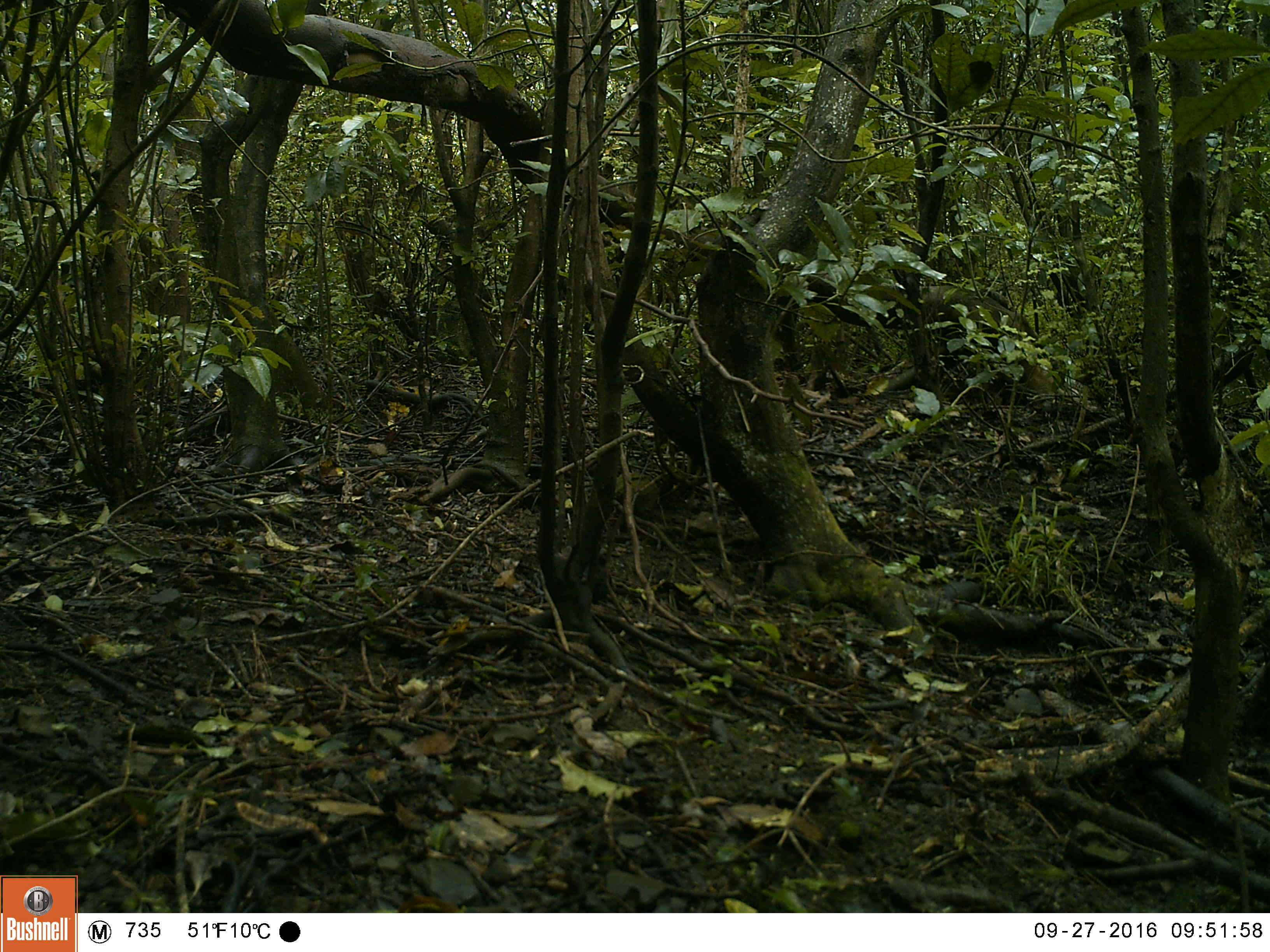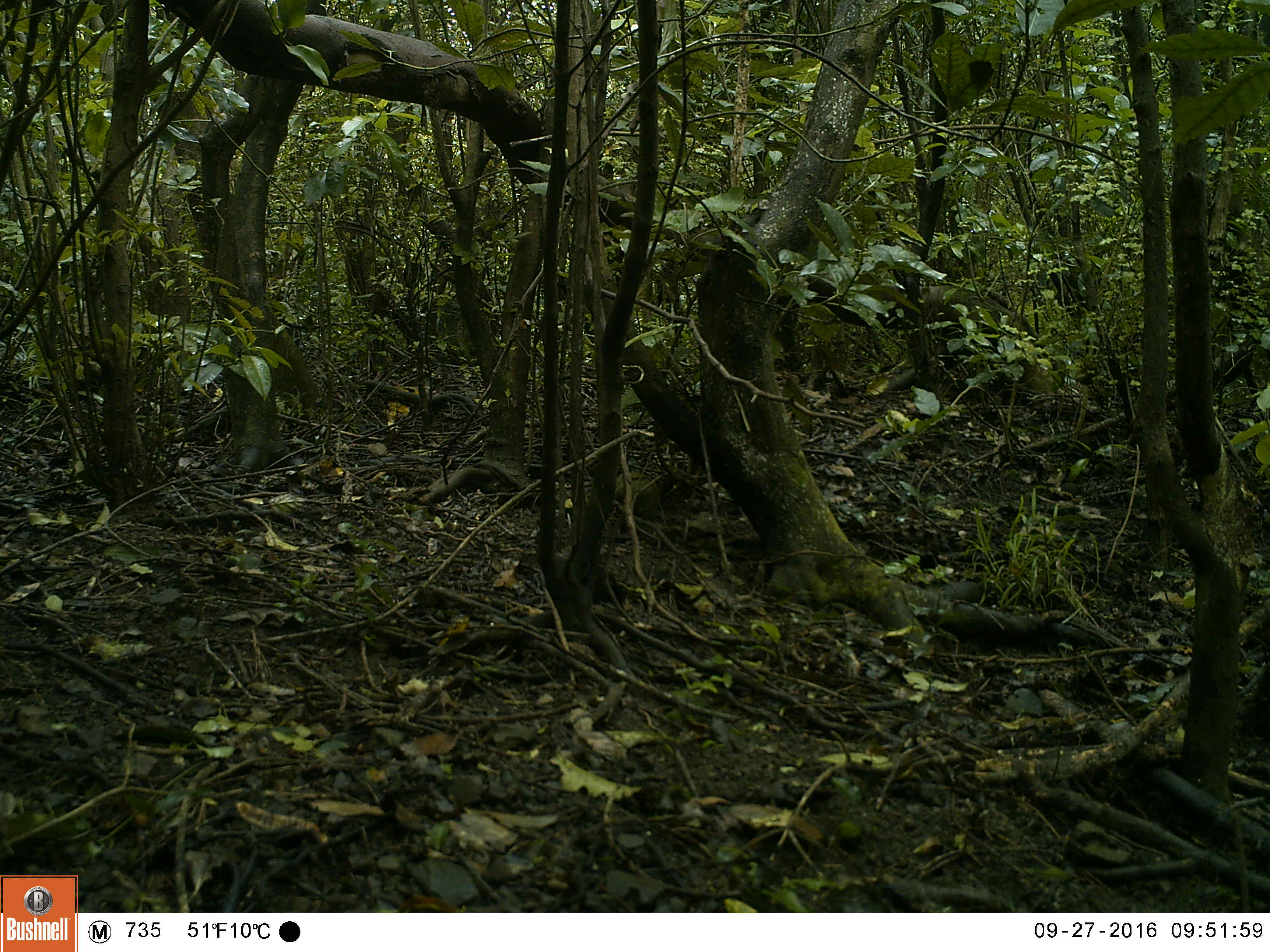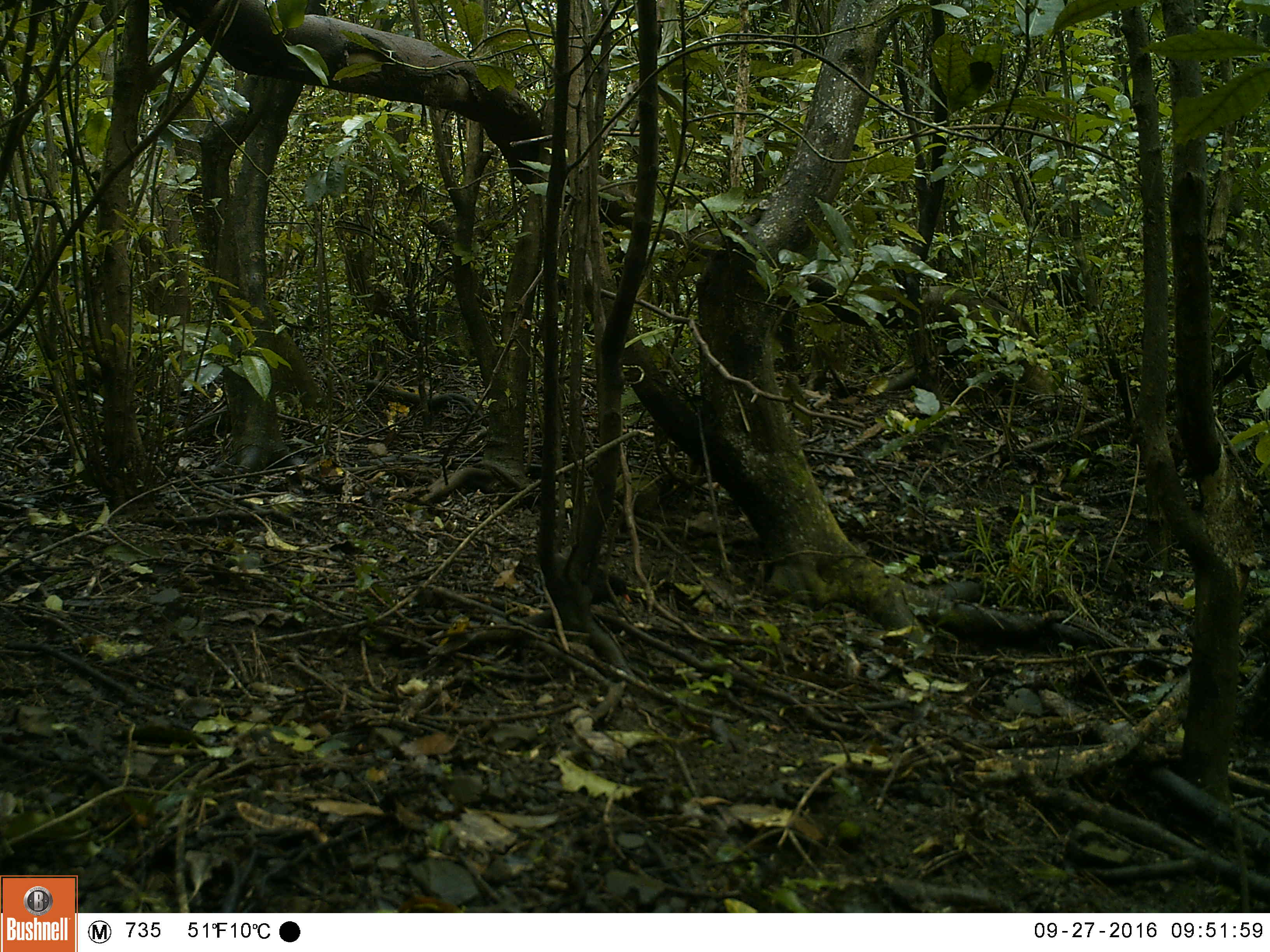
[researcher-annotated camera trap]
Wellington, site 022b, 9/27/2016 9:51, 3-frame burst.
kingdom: Animalia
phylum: Chordata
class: Aves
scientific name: Aves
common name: bird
Bird (Aves).